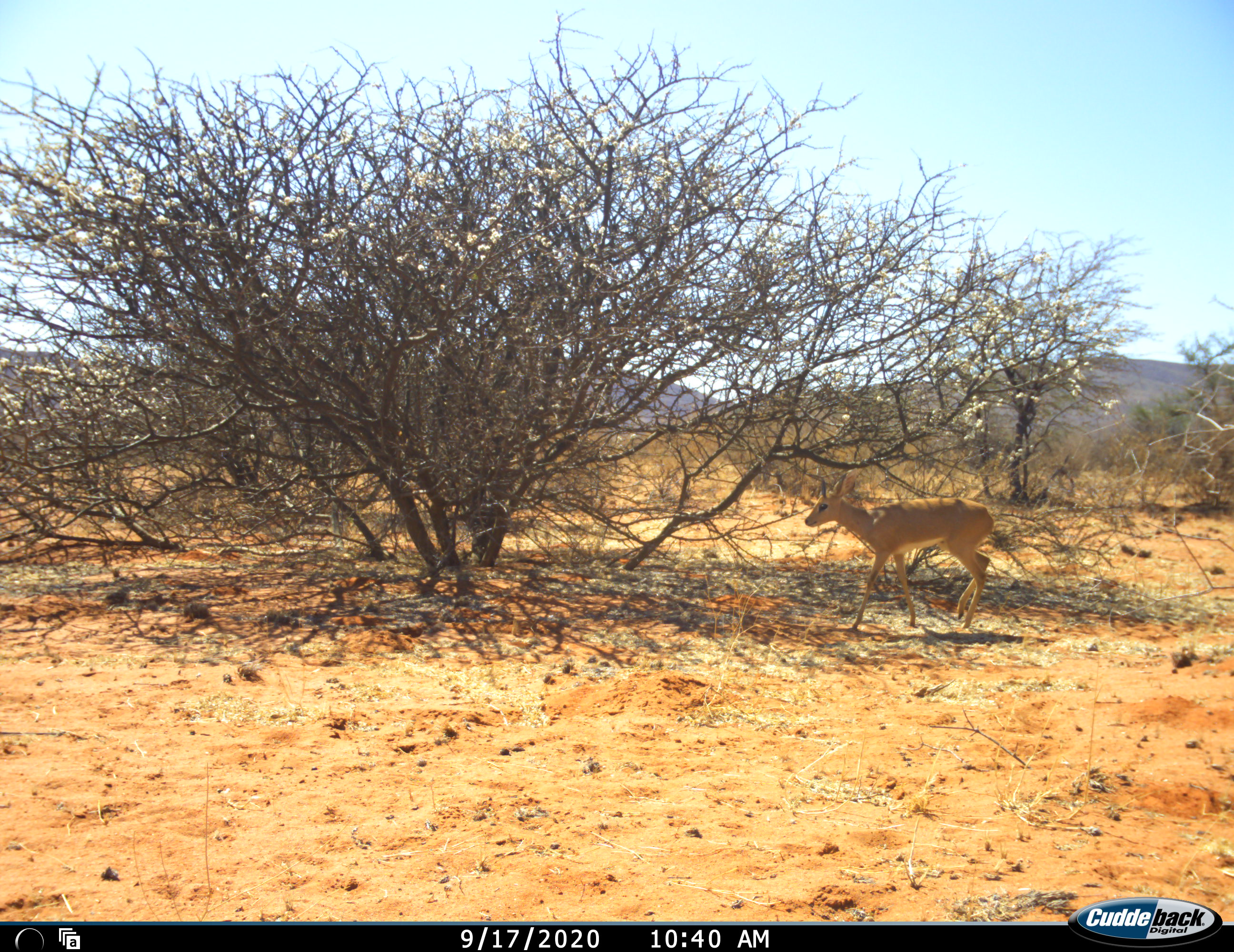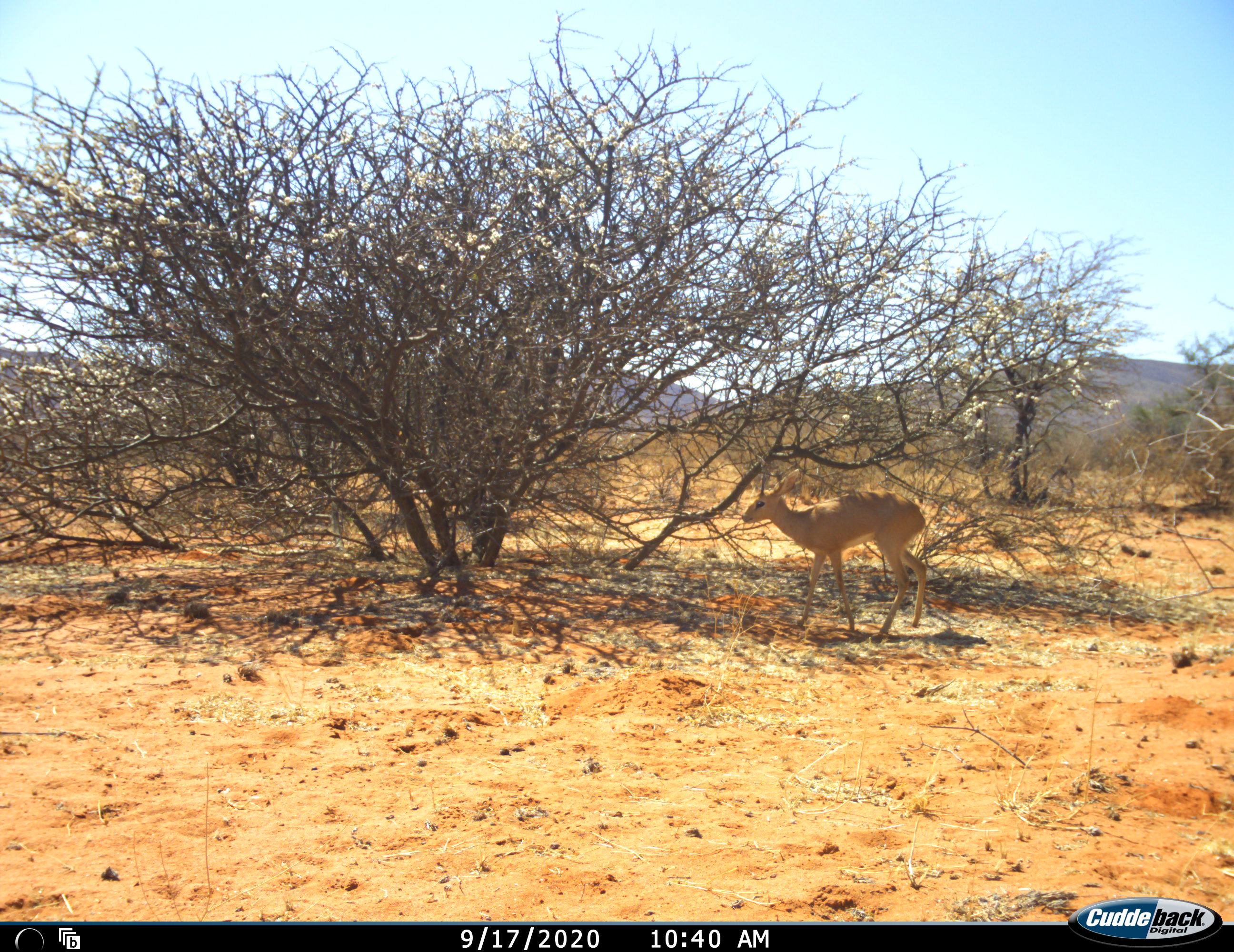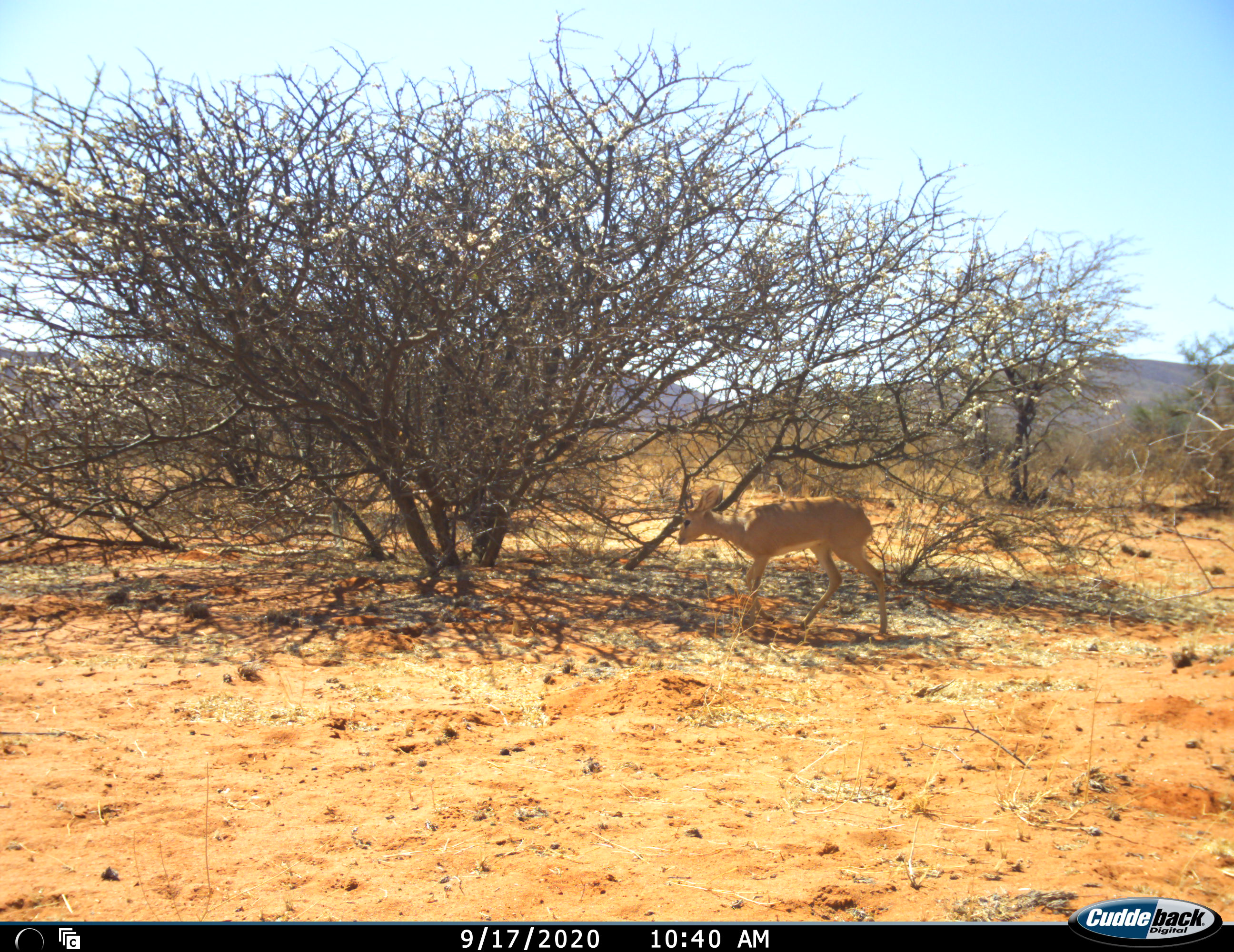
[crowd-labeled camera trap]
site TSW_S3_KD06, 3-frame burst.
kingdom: Animalia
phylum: Chordata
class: Mammalia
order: Artiodactyla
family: Bovidae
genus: Raphicerus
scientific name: Raphicerus campestris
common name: steenbok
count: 1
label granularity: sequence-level